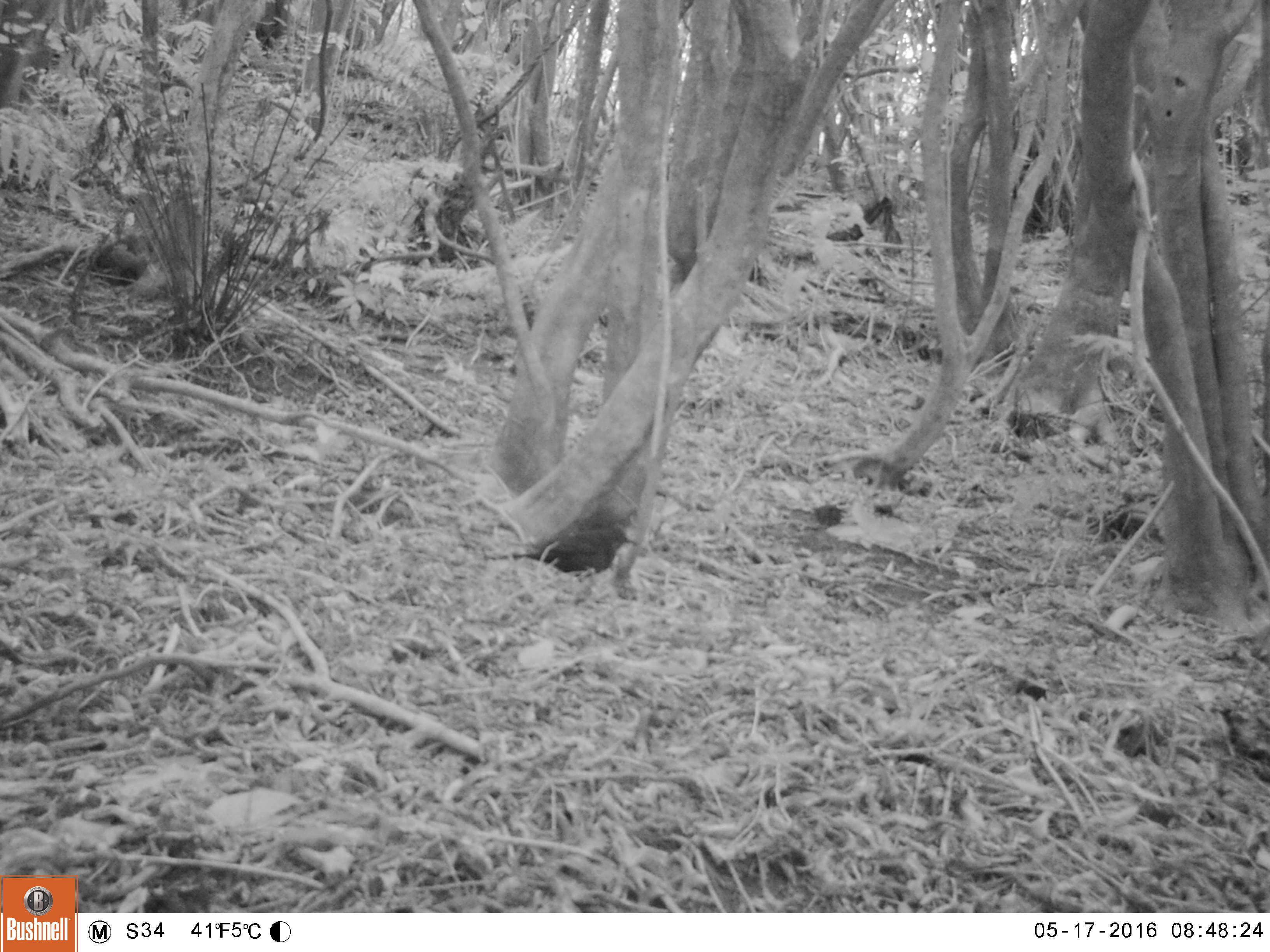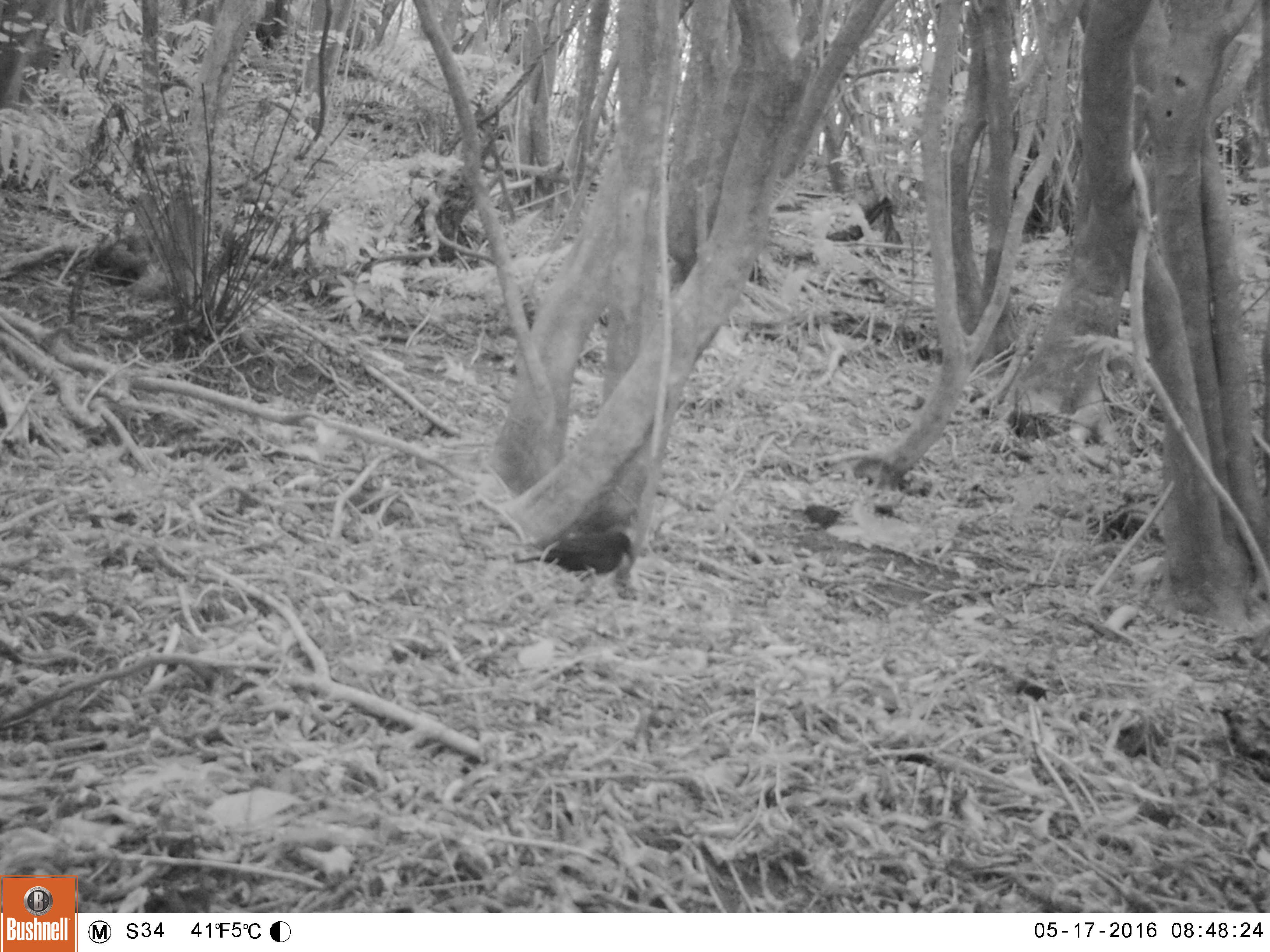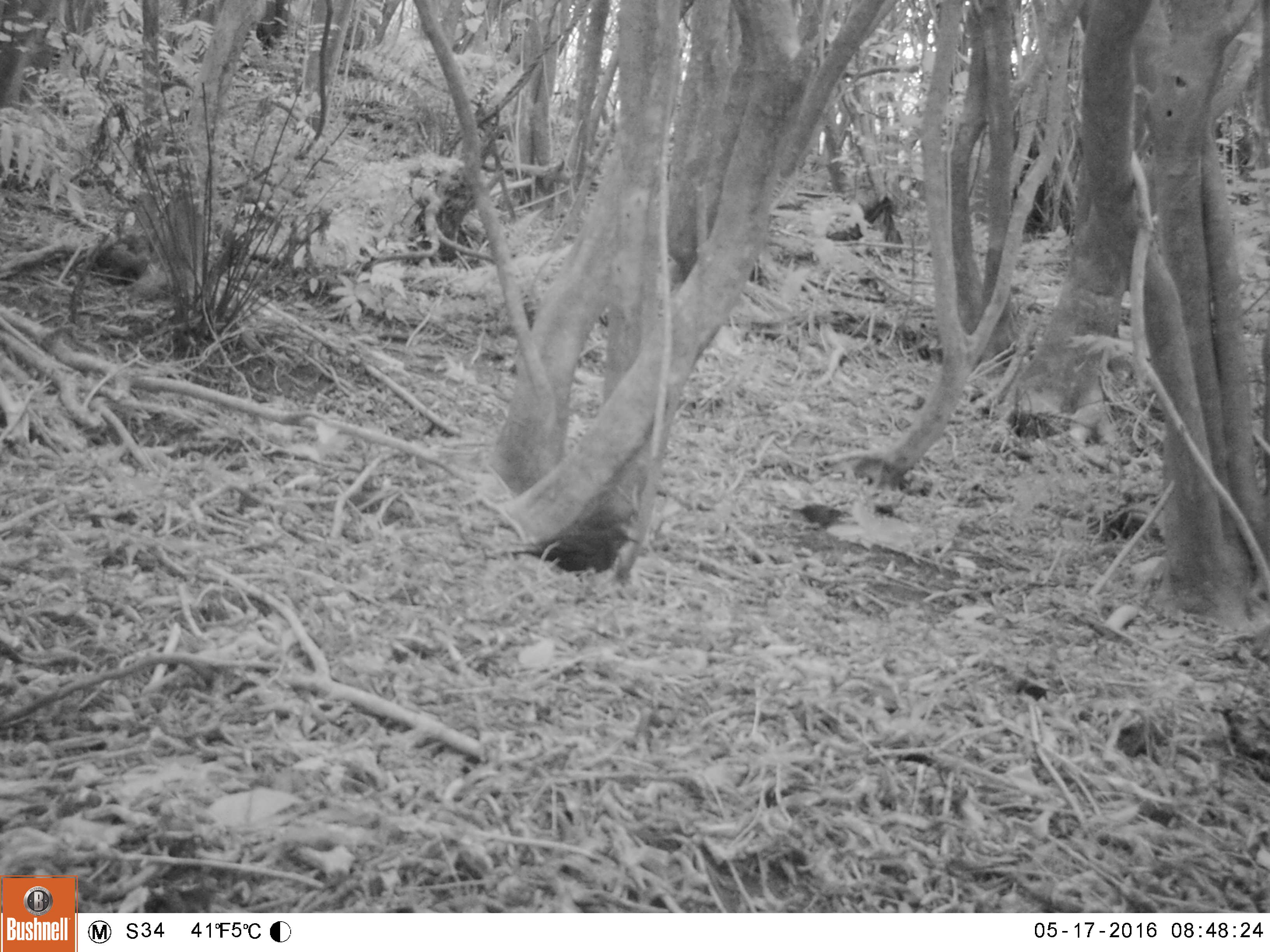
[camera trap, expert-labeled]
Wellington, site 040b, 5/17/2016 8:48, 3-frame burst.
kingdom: Animalia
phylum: Chordata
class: Aves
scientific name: Aves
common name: bird